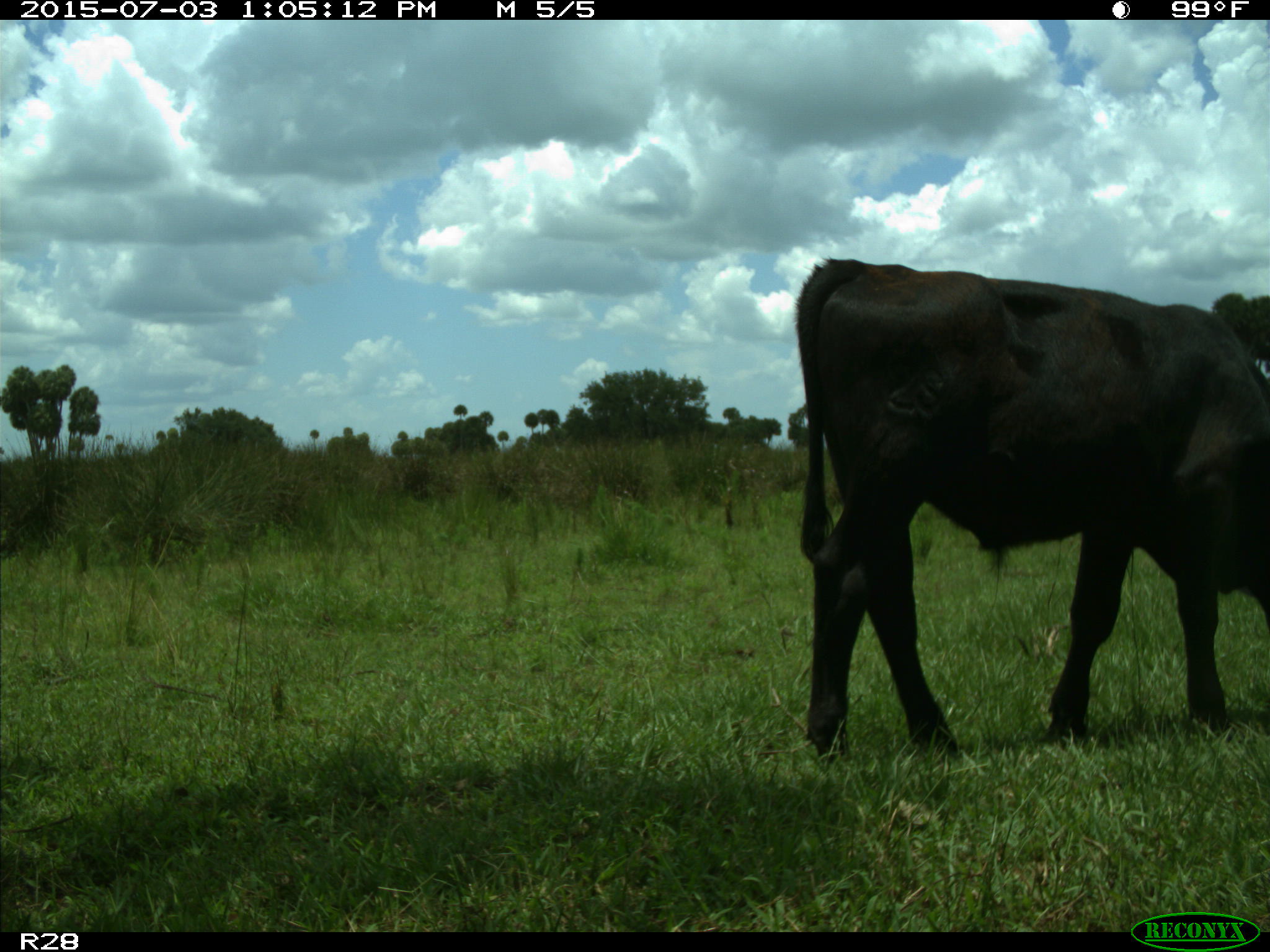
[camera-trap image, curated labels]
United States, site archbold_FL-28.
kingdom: Animalia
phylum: Chordata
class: Mammalia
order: Artiodactyla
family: Bovidae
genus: Bos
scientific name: Bos taurus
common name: domestic cow